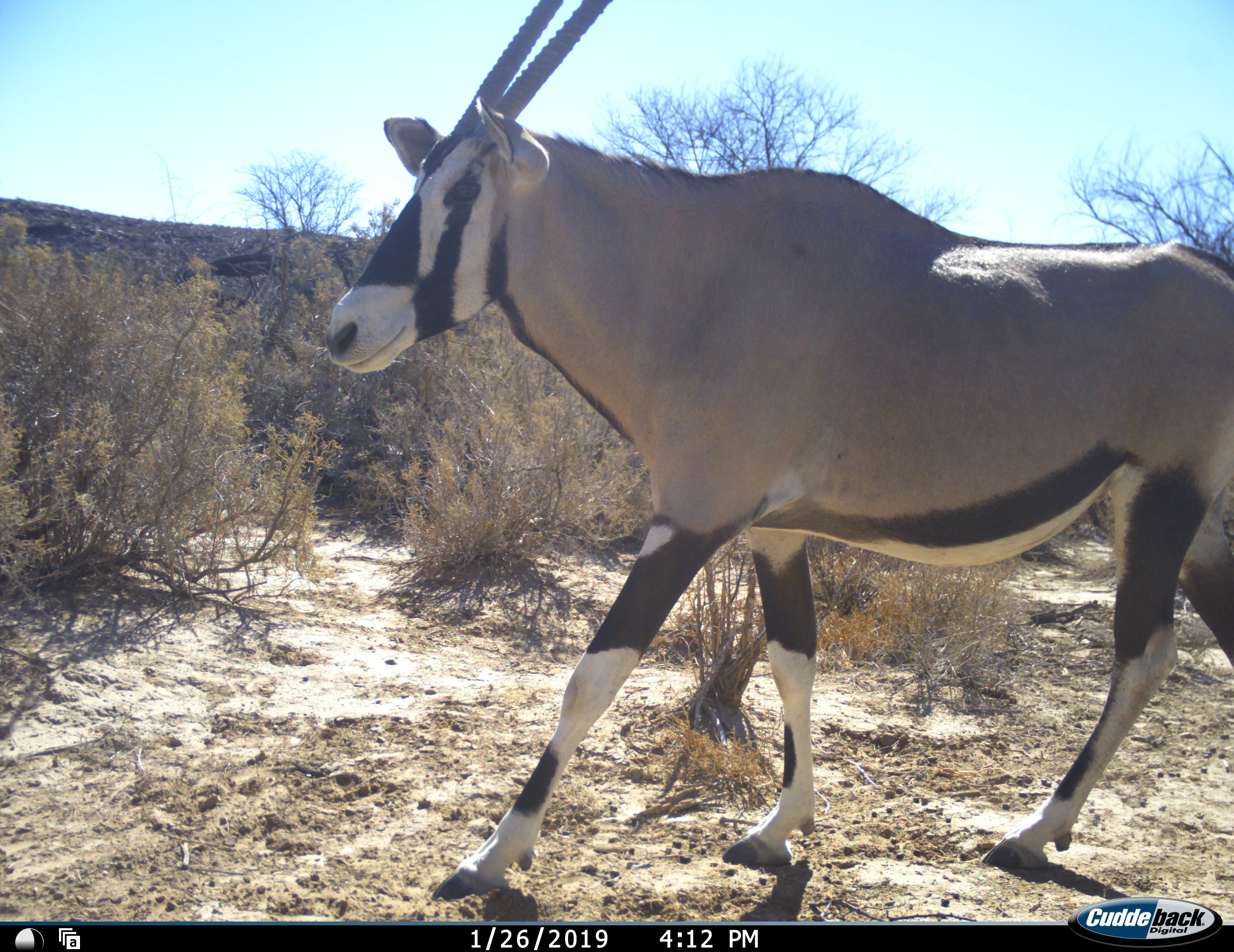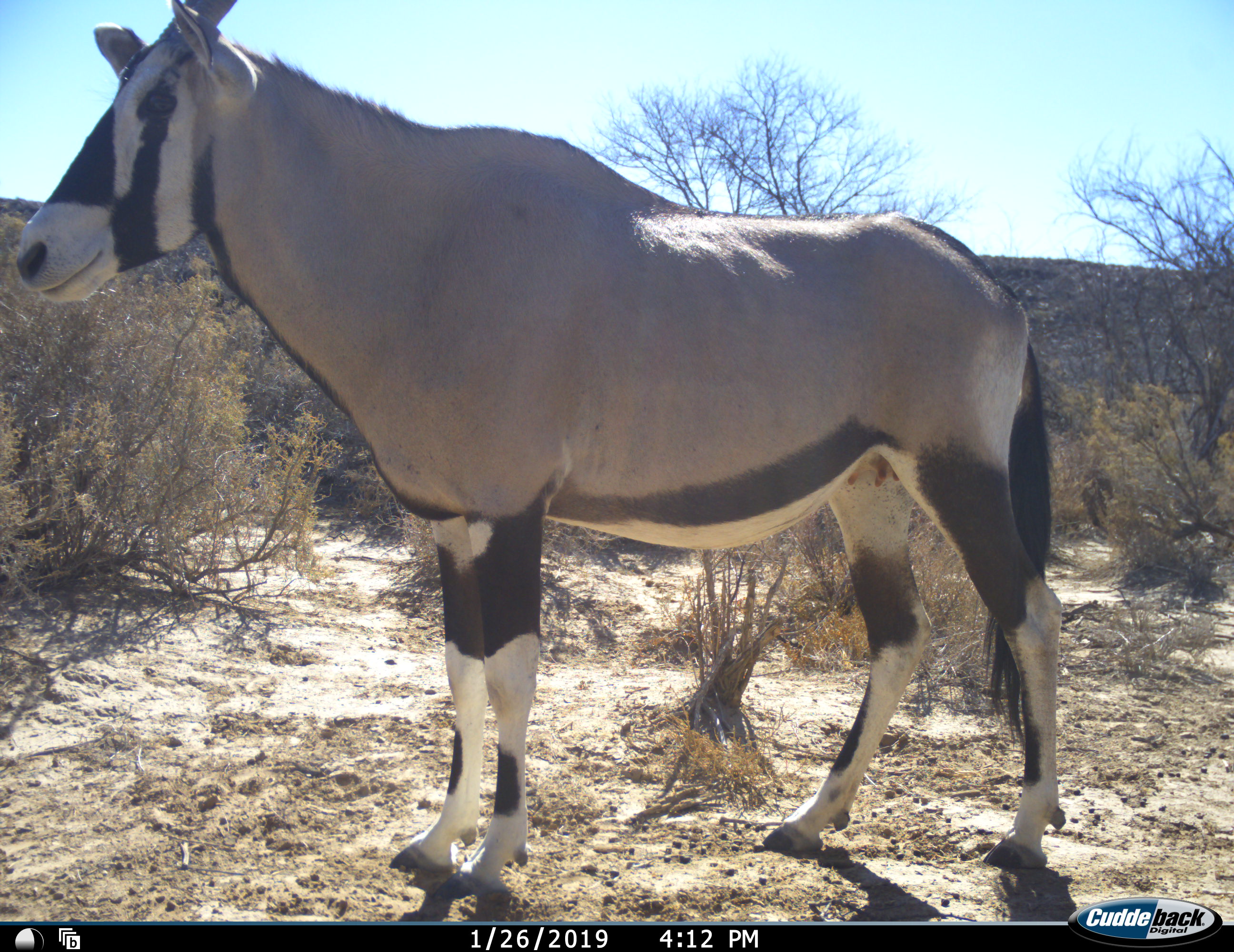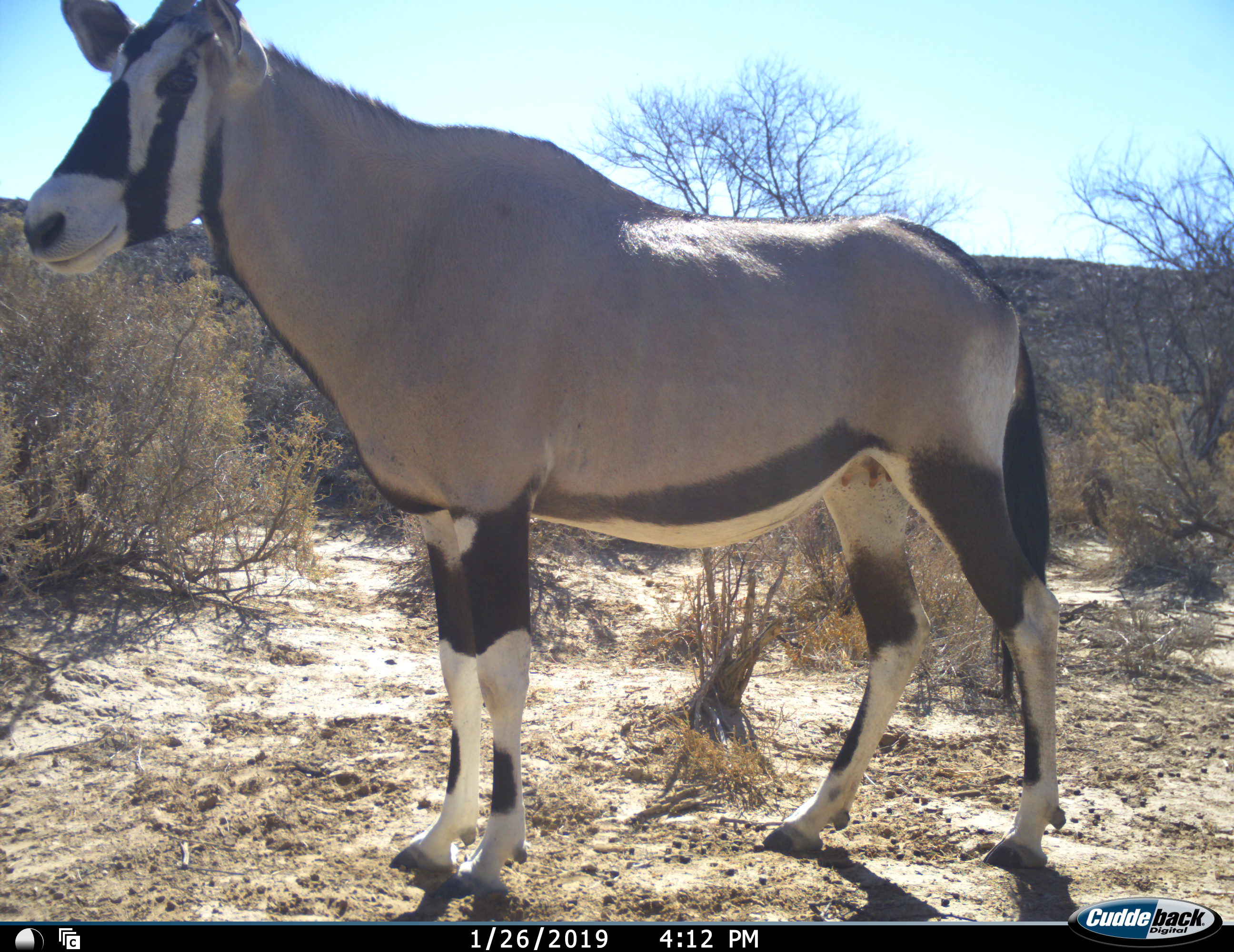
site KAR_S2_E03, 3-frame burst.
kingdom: Animalia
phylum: Chordata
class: Mammalia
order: Artiodactyla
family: Bovidae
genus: Oryx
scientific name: Oryx gazella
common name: gemsbok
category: oryx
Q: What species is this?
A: Oryx (gemsbok) (Oryx gazella).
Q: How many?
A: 1.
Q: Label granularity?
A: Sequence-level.